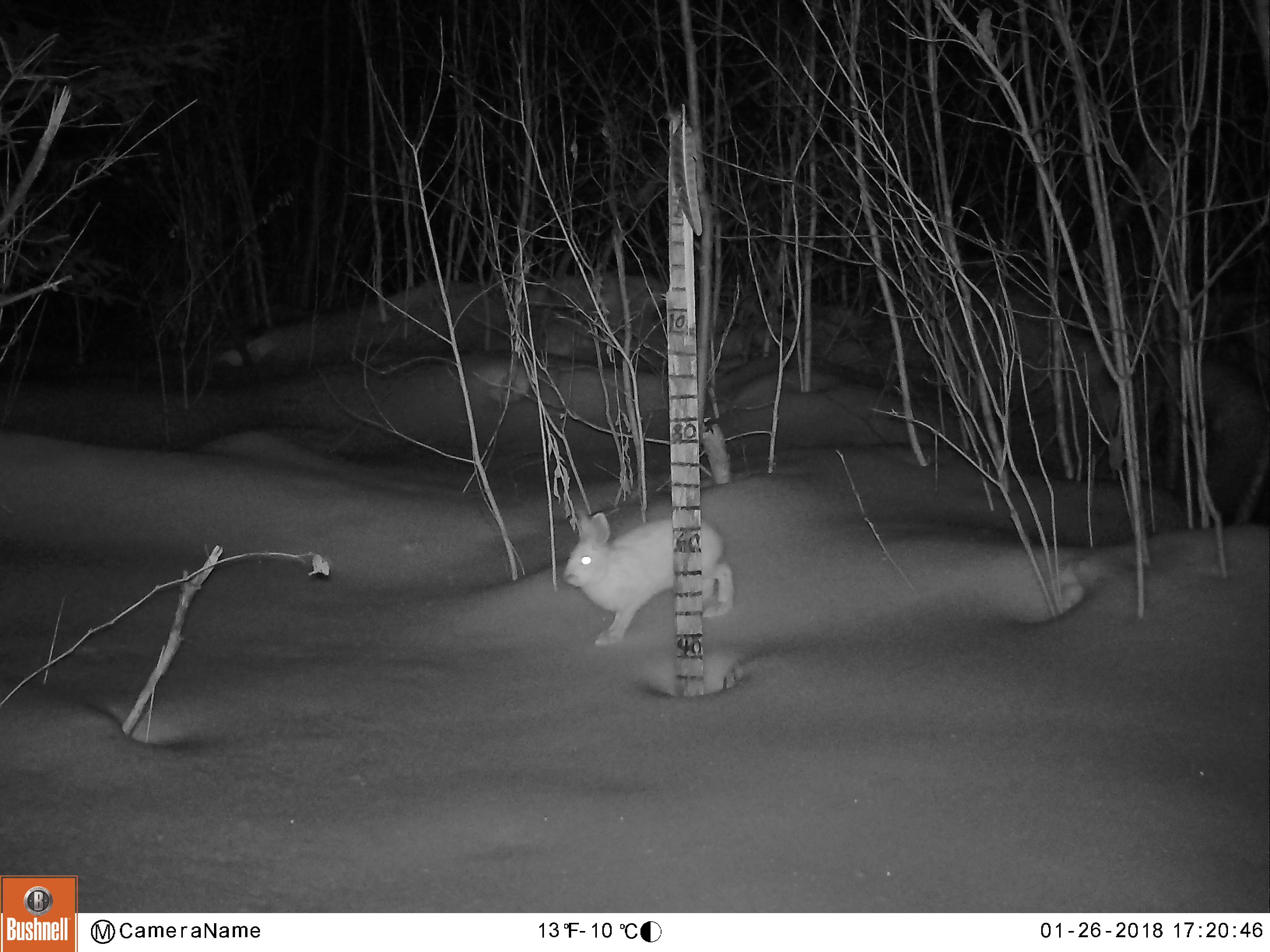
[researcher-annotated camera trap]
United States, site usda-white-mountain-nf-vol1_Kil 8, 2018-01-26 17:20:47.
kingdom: Animalia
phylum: Chordata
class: Mammalia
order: Lagomorpha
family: Leporidae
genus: Lepus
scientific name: Lepus americanus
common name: snowshoe hare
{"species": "snowshoe hare (Lepus americanus)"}